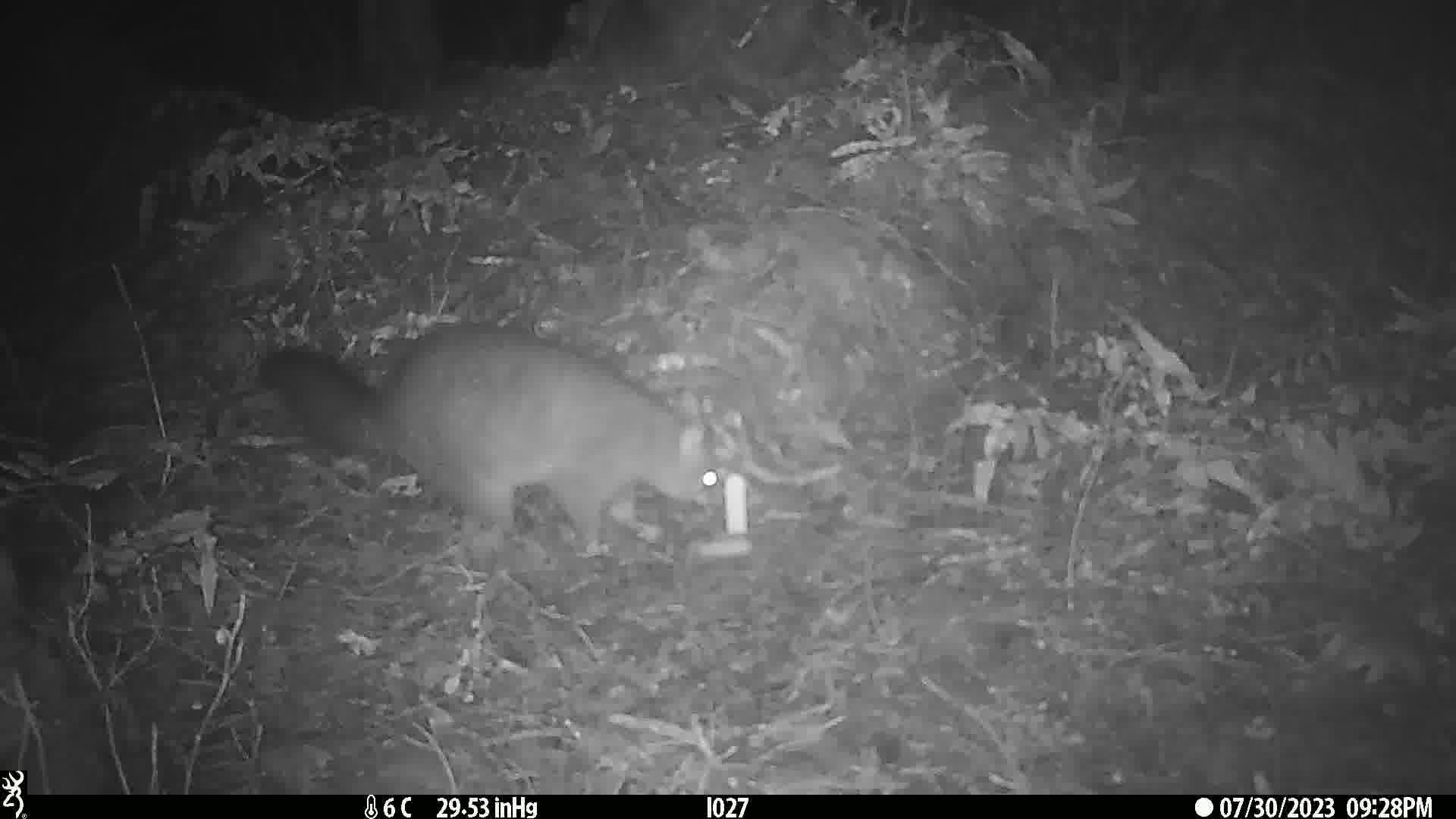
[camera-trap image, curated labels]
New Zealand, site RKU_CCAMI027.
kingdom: Animalia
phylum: Chordata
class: Mammalia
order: Diprotodontia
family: Phalangeridae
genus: Trichosurus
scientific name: Trichosurus vulpecula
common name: common brushtail possum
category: possum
Possum (common brushtail possum) (Trichosurus vulpecula).